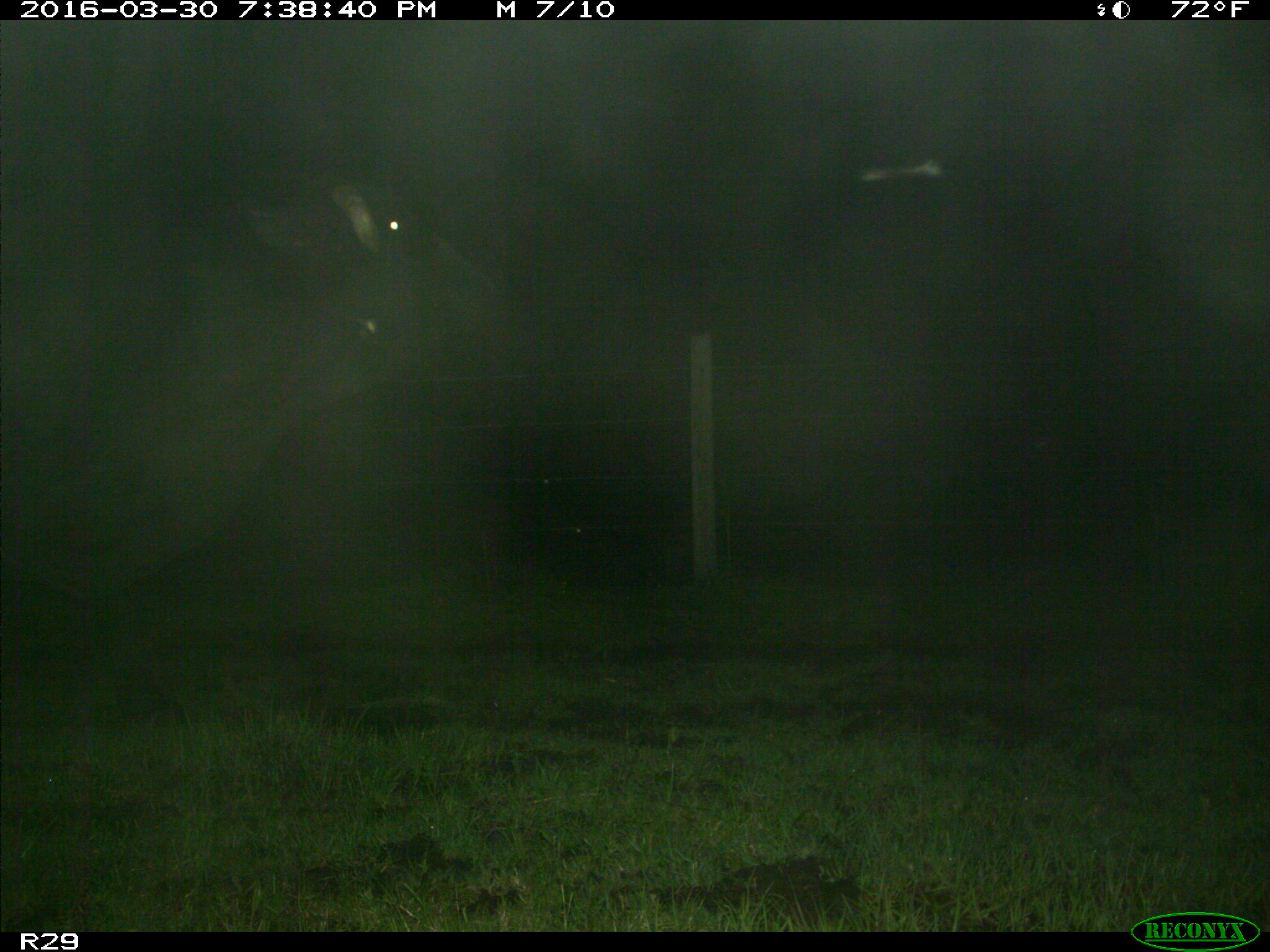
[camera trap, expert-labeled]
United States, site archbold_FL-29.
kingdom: Animalia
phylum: Chordata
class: Mammalia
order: Artiodactyla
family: Bovidae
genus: Bos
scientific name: Bos taurus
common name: domestic cow